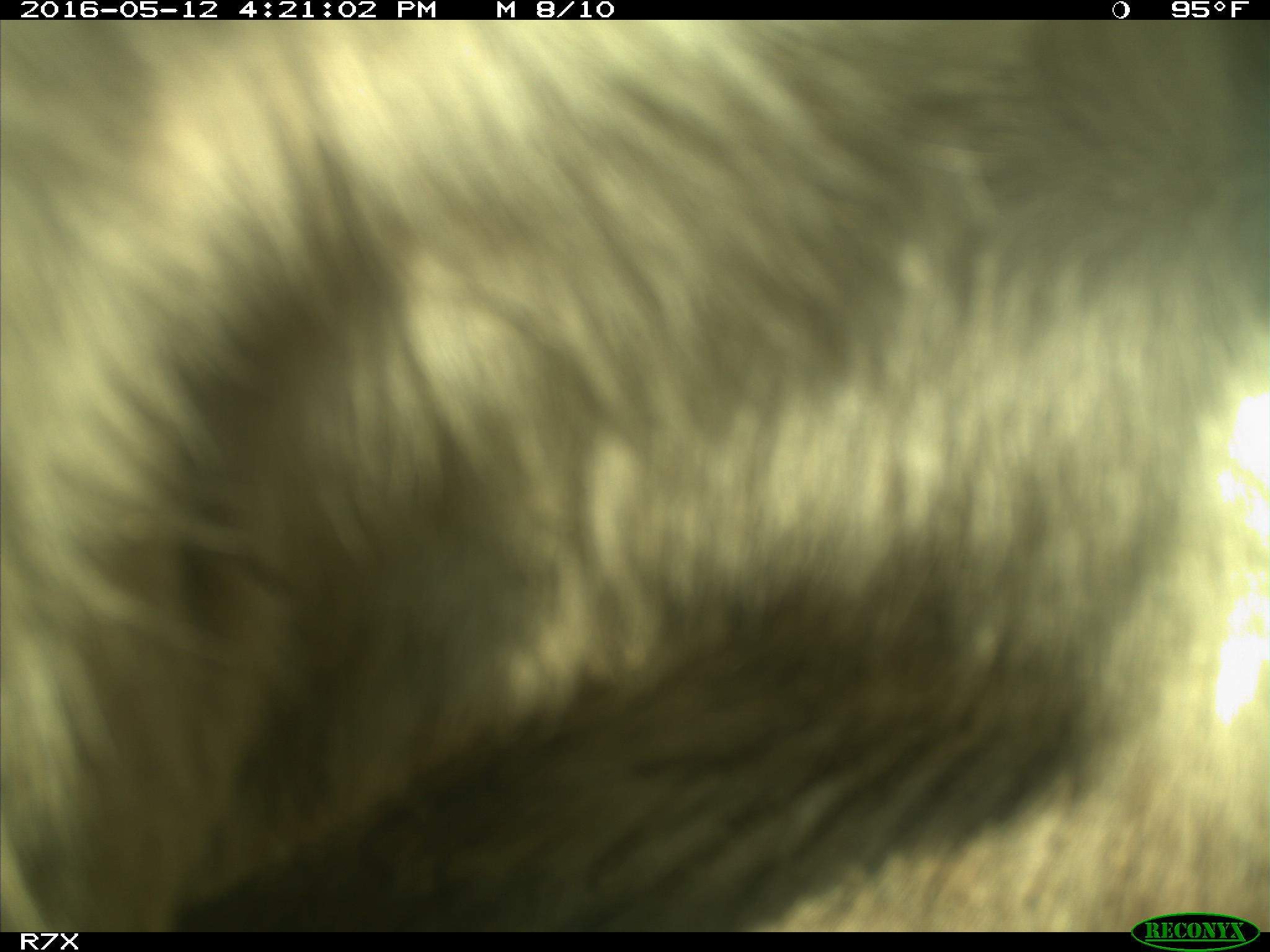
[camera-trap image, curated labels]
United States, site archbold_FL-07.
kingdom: Animalia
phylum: Chordata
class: Mammalia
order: Artiodactyla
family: Bovidae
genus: Bos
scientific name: Bos taurus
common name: domestic cow